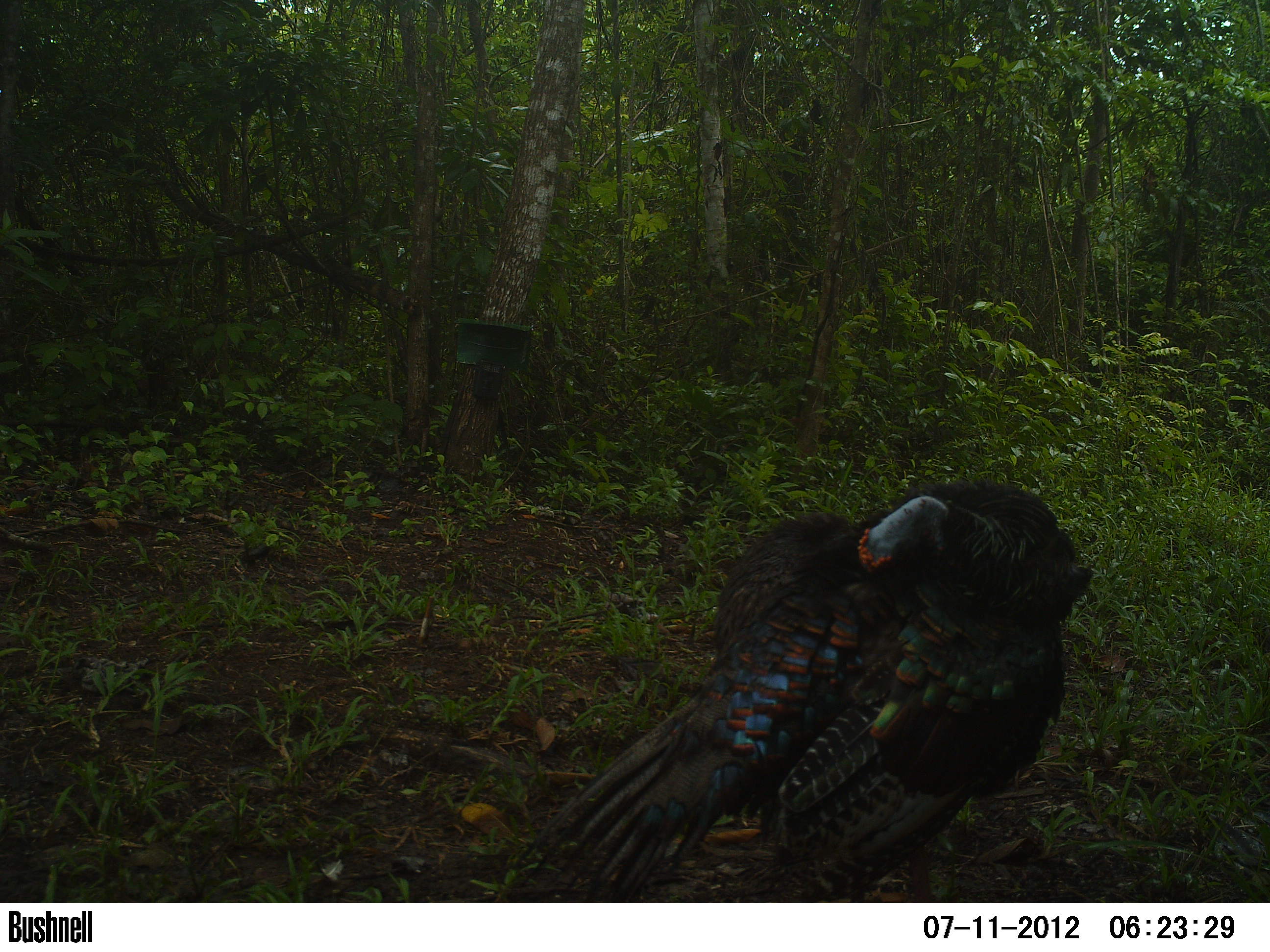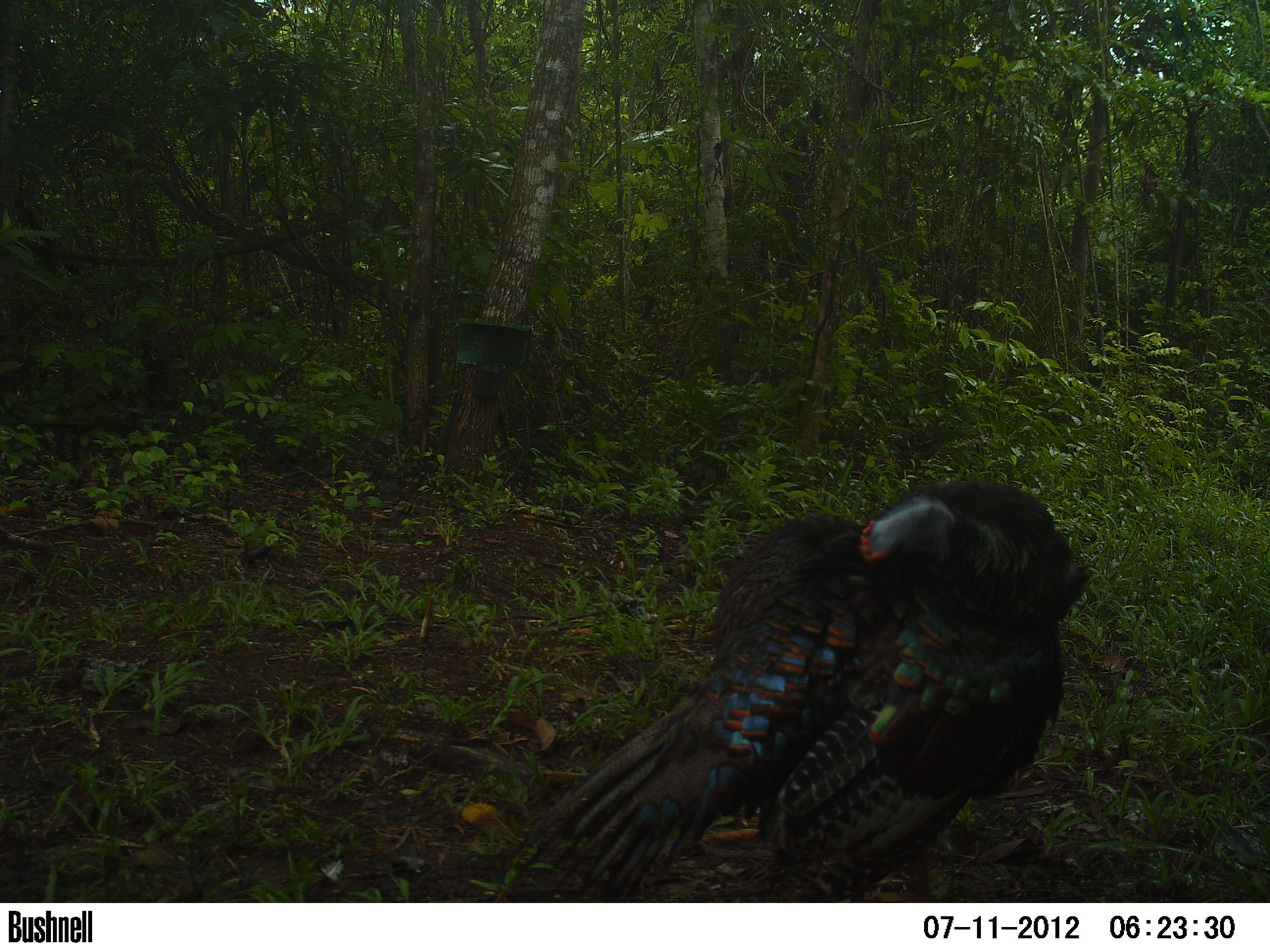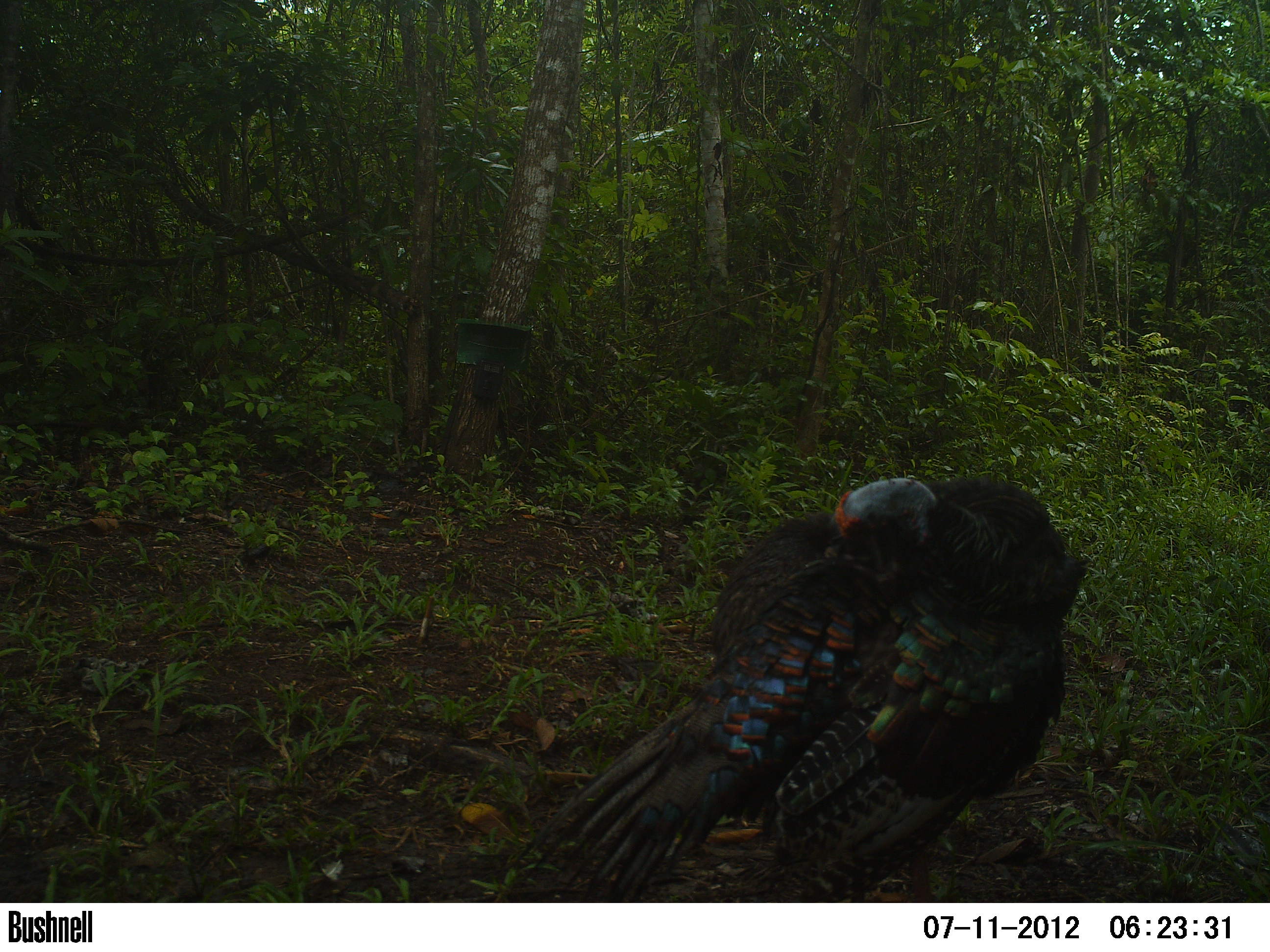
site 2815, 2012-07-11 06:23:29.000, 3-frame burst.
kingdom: Animalia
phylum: Chordata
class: Aves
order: Galliformes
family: Phasianidae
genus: Meleagris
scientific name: Meleagris ocellata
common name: ocellated turkey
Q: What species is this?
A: Meleagris ocellata (ocellated turkey).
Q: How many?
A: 2.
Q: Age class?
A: Adult.